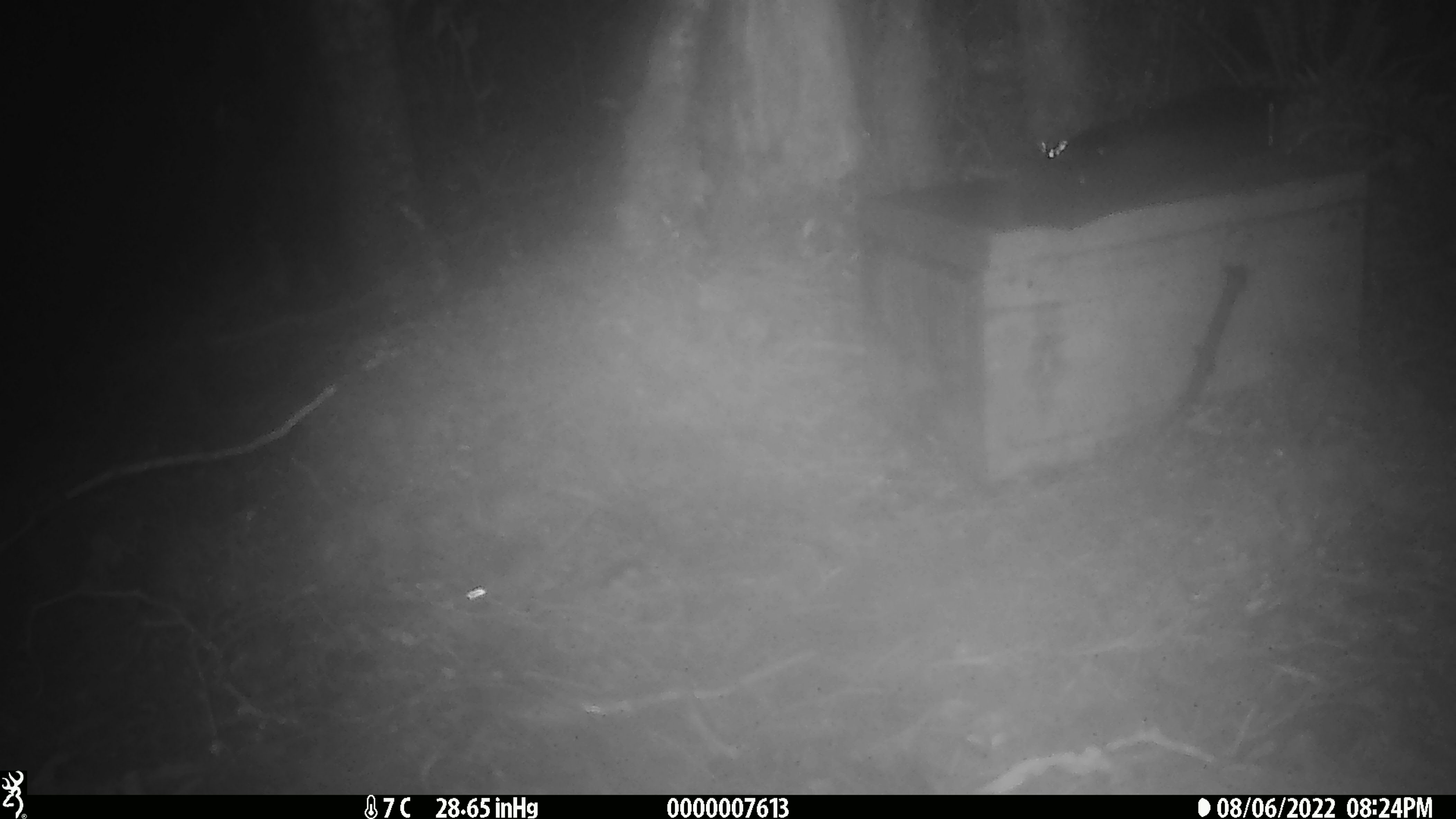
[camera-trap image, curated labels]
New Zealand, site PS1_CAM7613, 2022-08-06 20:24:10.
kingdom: Animalia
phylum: Chordata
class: Mammalia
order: Rodentia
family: Muridae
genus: Mus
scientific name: Mus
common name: mouse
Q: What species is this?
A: Mouse (Mus).